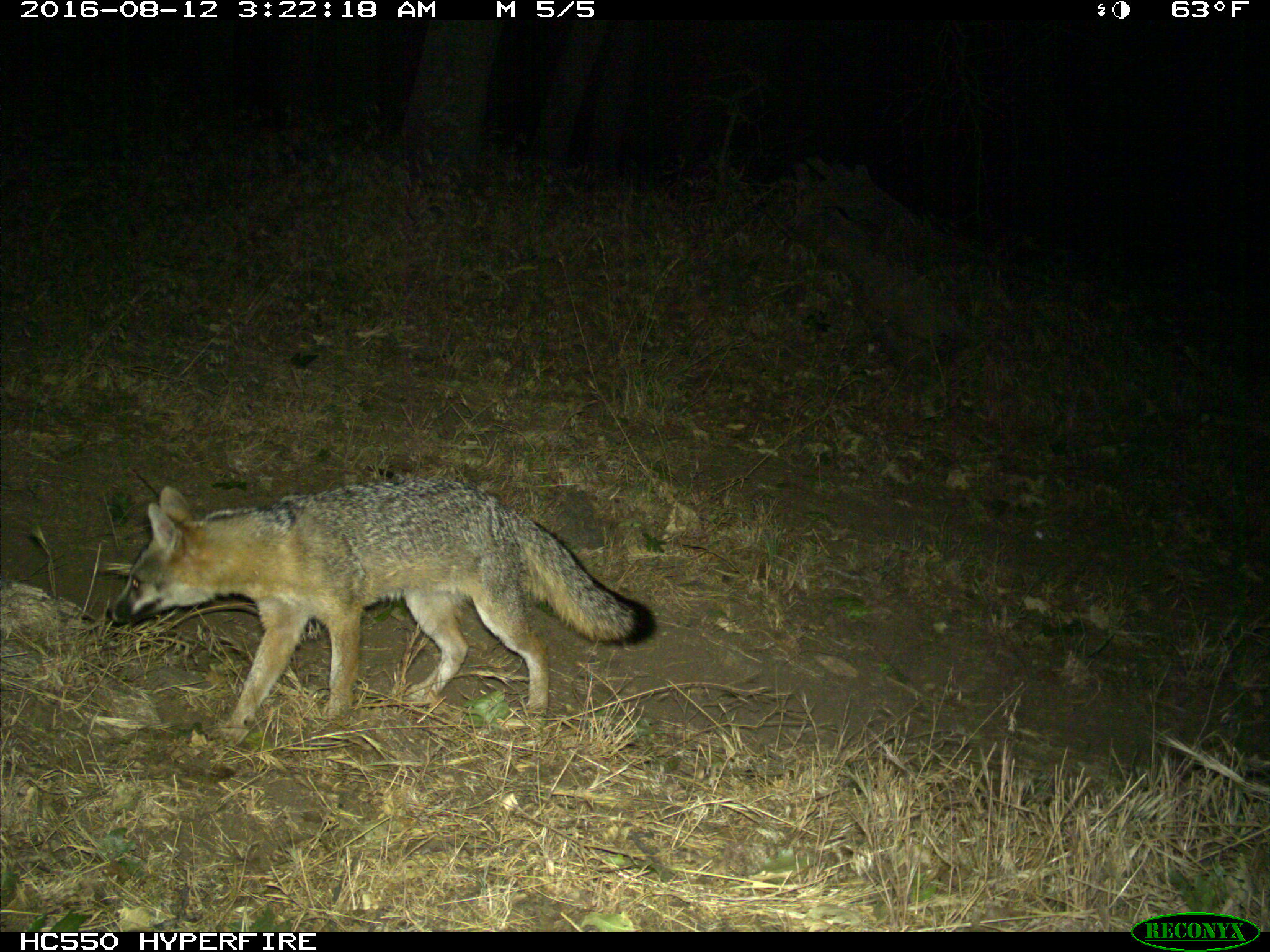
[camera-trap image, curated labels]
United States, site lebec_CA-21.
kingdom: Animalia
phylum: Chordata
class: Mammalia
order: Carnivora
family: Canidae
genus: Urocyon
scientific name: Urocyon cinereoargenteus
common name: gray fox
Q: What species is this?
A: Urocyon cinereoargenteus (gray fox).